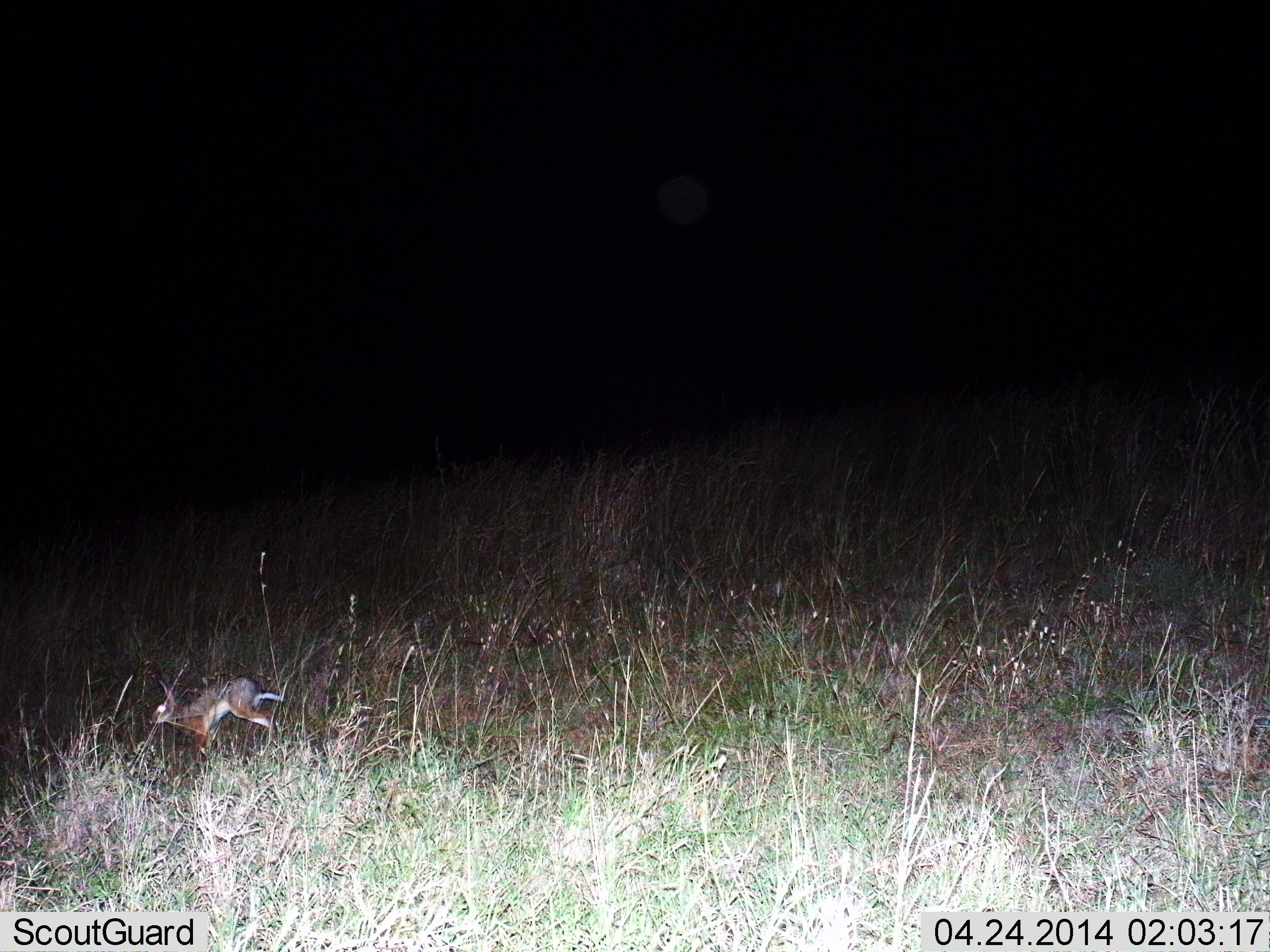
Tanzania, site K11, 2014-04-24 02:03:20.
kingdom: Animalia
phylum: Chordata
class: Mammalia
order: Lagomorpha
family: Leporidae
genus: Lepus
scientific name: Lepus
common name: hare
Hare (Lepus), count 1. Behavior (volunteer vote fractions): standing 3%, resting 0%, moving 100%, interacting 0%. Young present (vote fraction): 0%. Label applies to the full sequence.